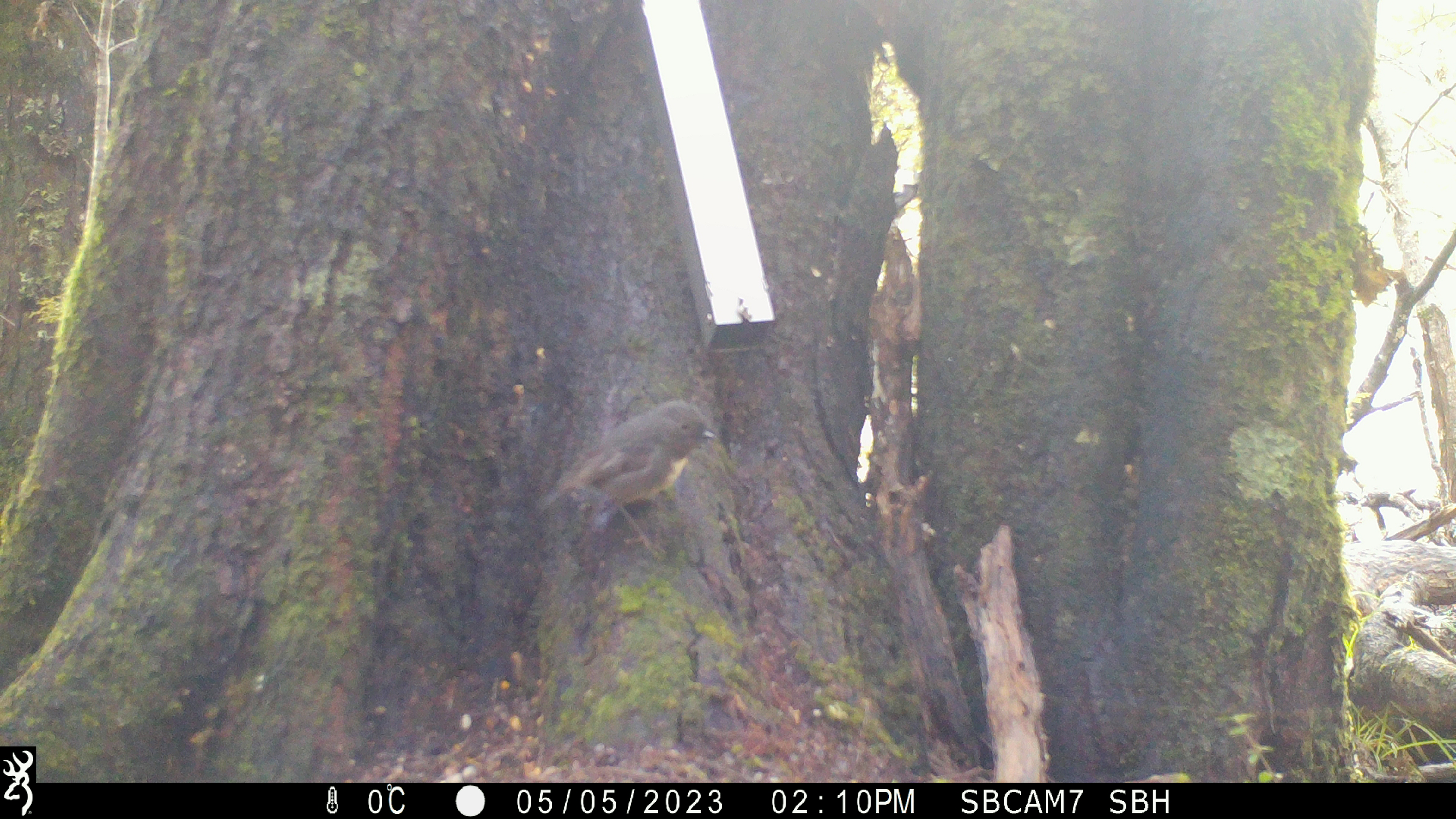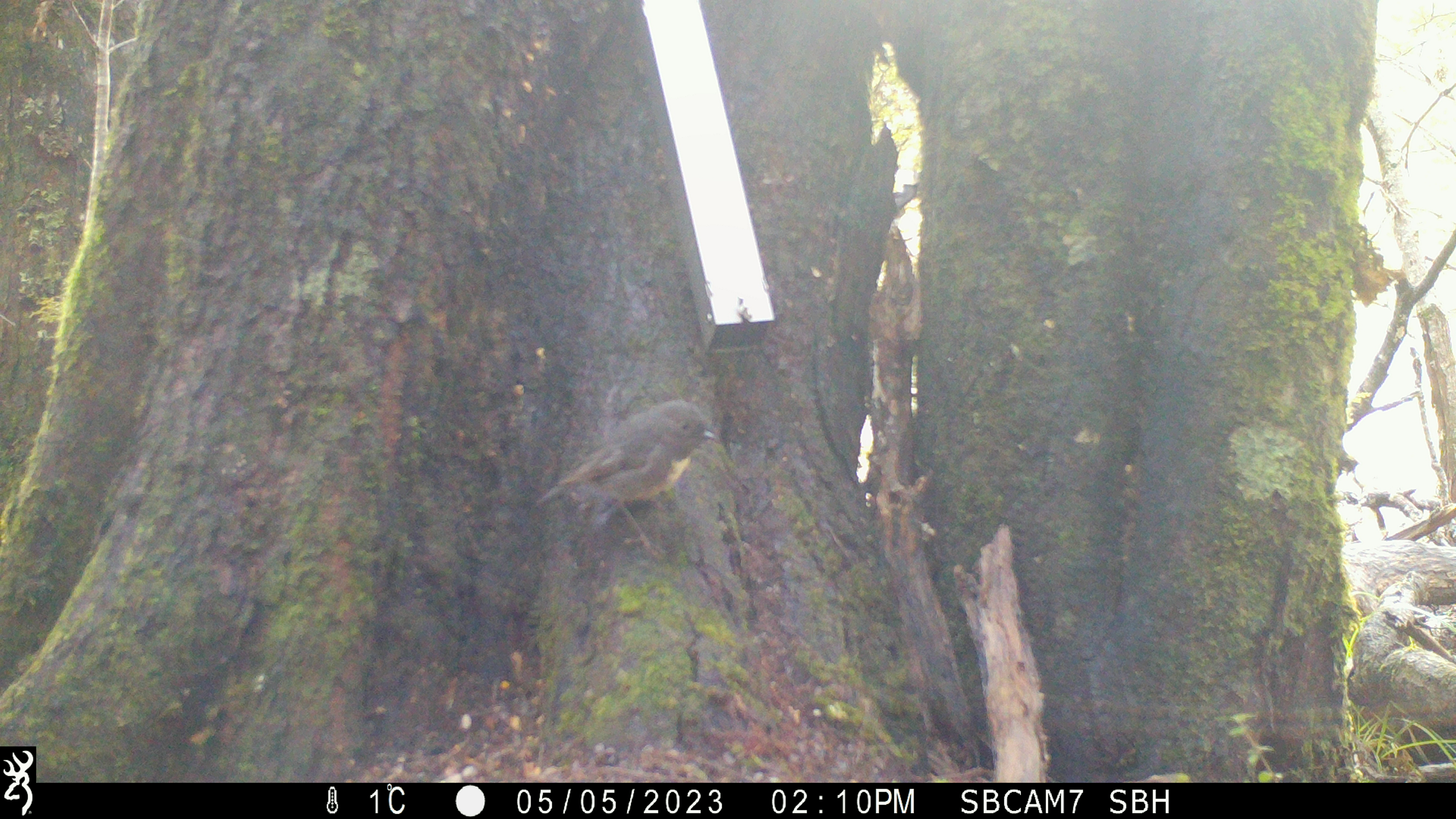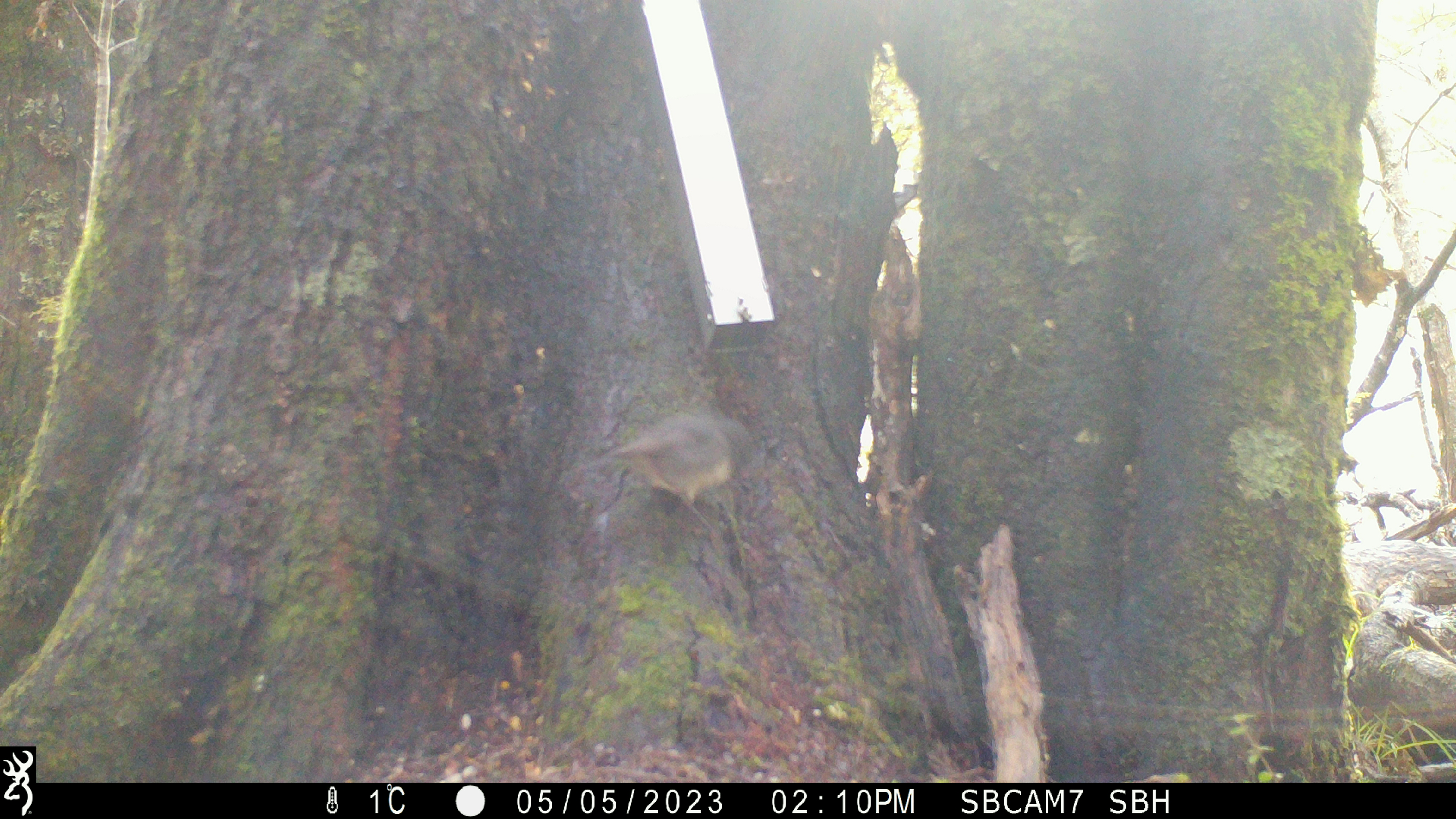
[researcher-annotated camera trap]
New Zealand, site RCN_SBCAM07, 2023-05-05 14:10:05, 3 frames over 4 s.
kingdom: Animalia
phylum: Chordata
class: Aves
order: Passeriformes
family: Petroicidae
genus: Petroica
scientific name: Petroica australis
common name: new zealand robin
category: robin